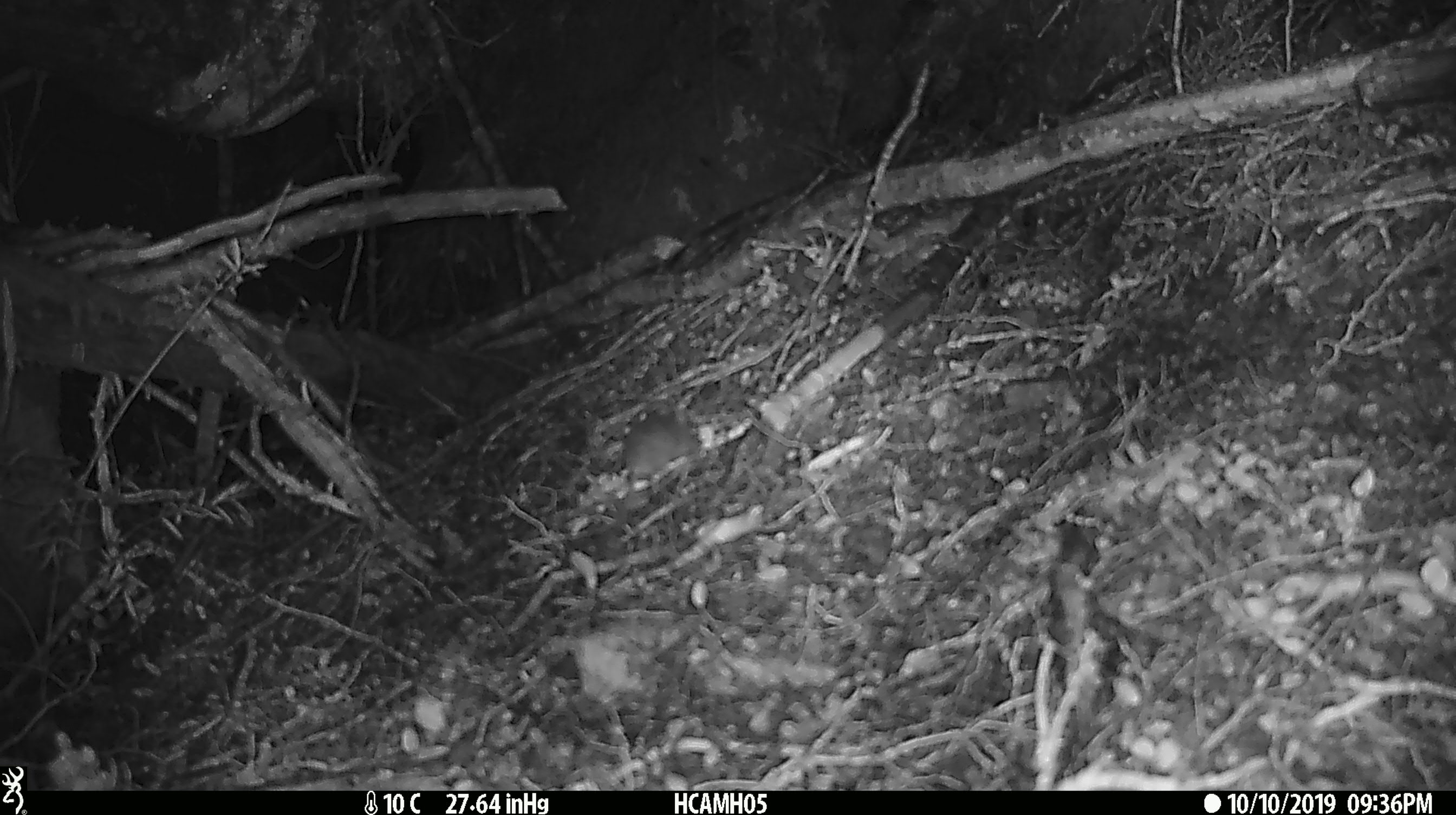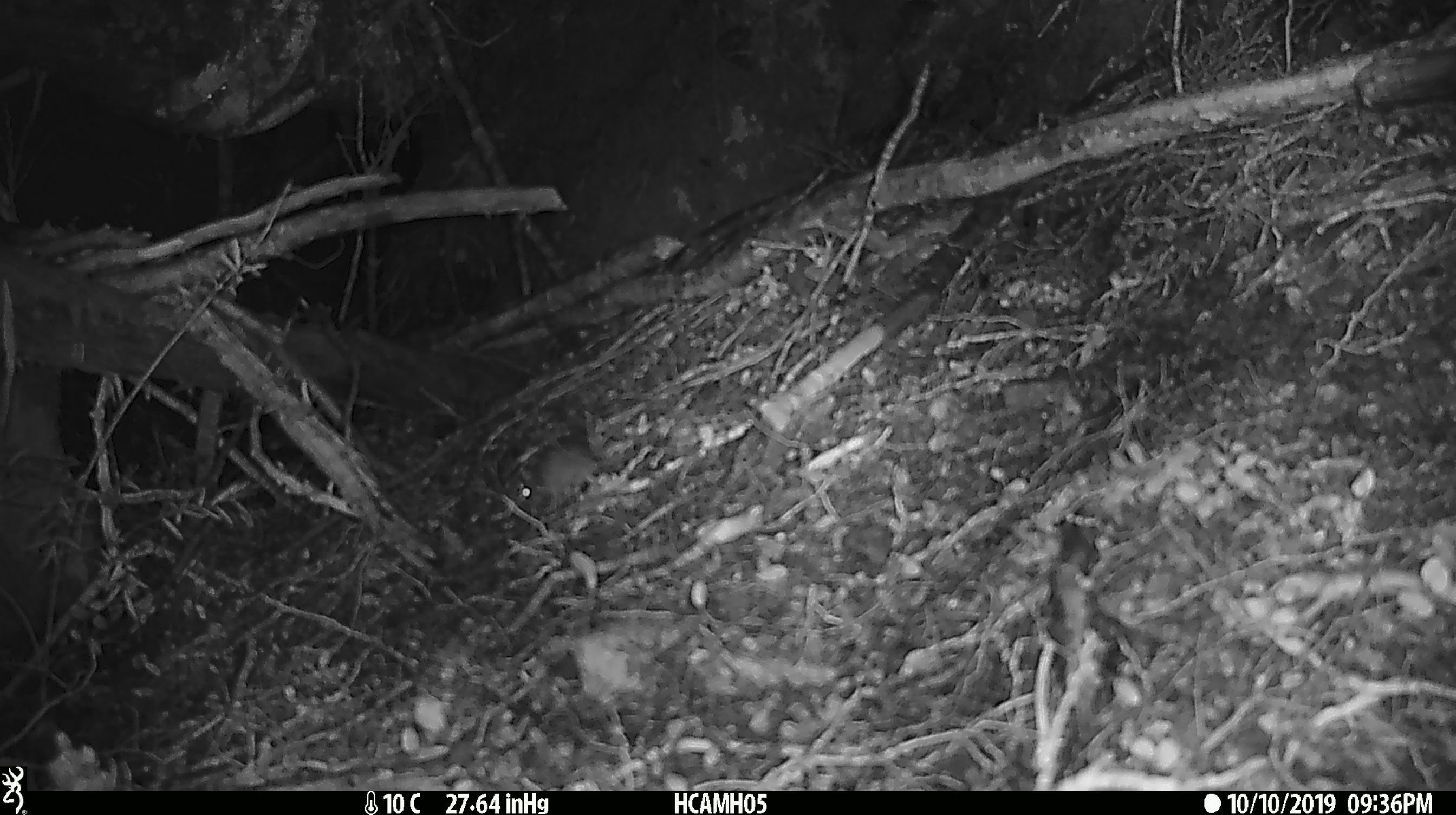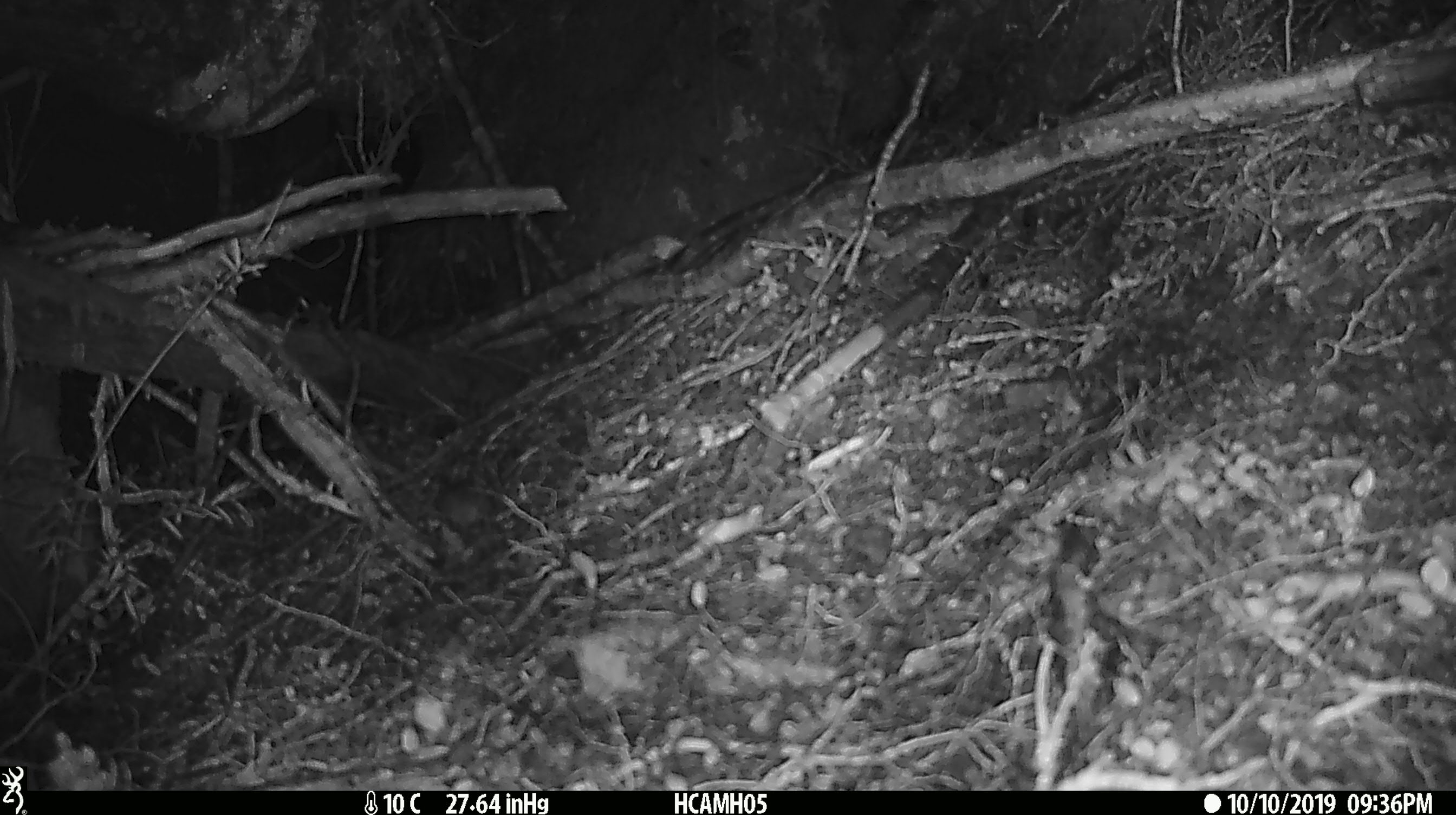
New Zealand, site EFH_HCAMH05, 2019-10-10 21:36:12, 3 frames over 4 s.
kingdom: Animalia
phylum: Chordata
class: Mammalia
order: Rodentia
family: Muridae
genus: Mus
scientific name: Mus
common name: mouse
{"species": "mouse (Mus)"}